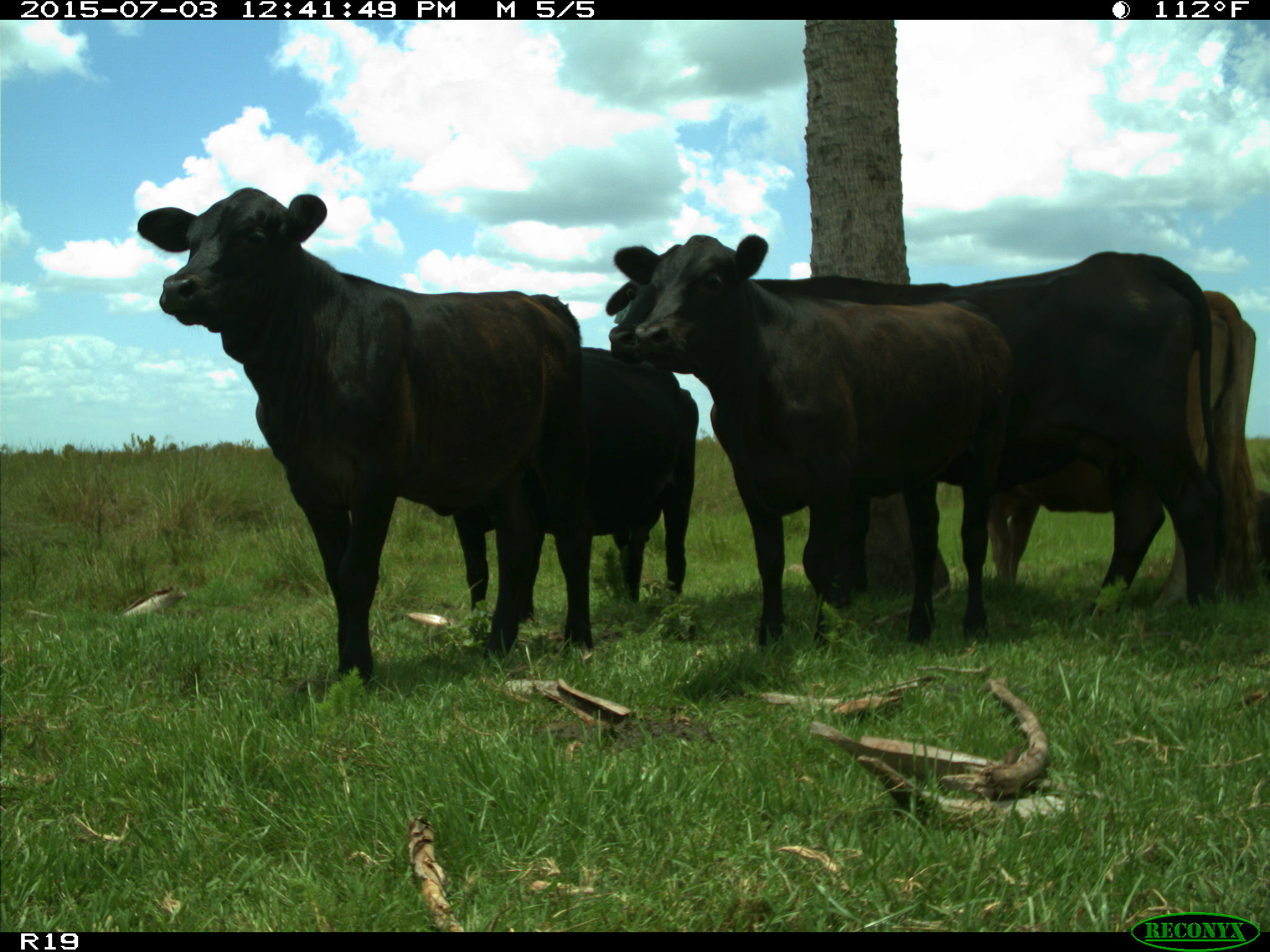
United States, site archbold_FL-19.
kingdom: Animalia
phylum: Chordata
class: Mammalia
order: Artiodactyla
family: Bovidae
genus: Bos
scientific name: Bos taurus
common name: domestic cow